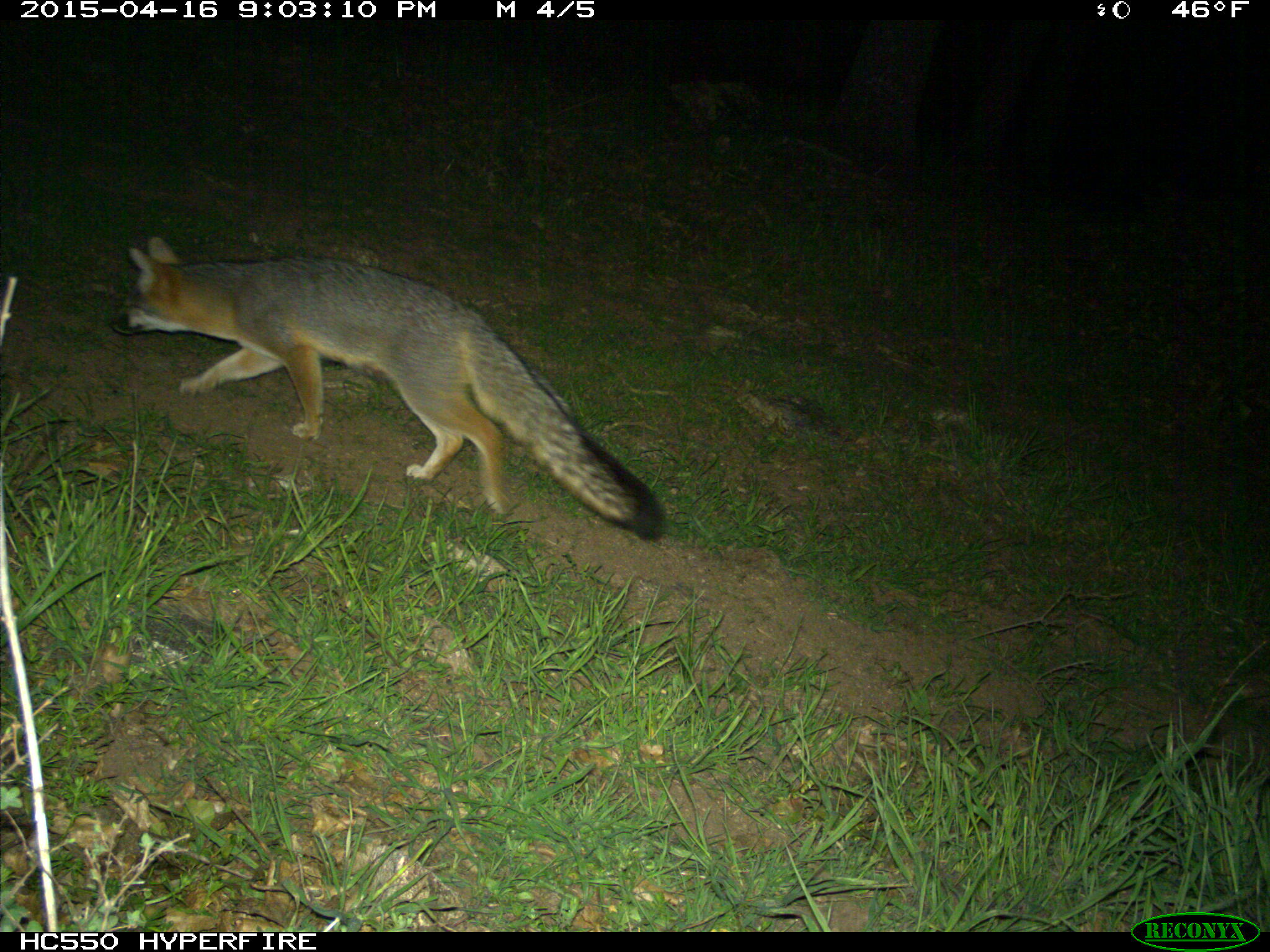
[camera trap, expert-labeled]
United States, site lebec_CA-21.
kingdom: Animalia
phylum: Chordata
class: Mammalia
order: Carnivora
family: Canidae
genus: Urocyon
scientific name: Urocyon cinereoargenteus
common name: gray fox